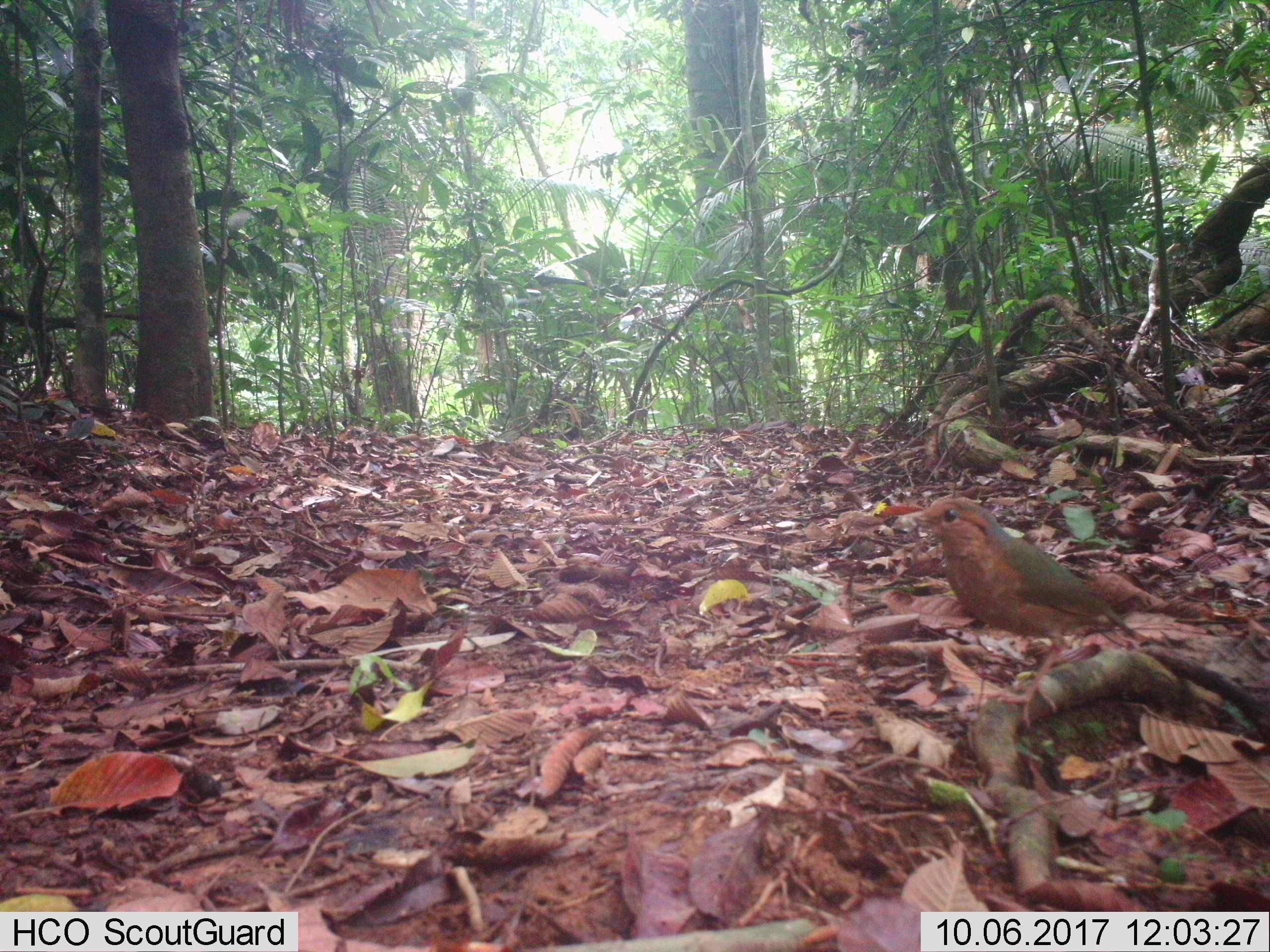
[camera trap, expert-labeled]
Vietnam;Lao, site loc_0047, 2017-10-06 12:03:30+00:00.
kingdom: Animalia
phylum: Chordata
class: Aves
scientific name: Aves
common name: bird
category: unidentified bird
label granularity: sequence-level